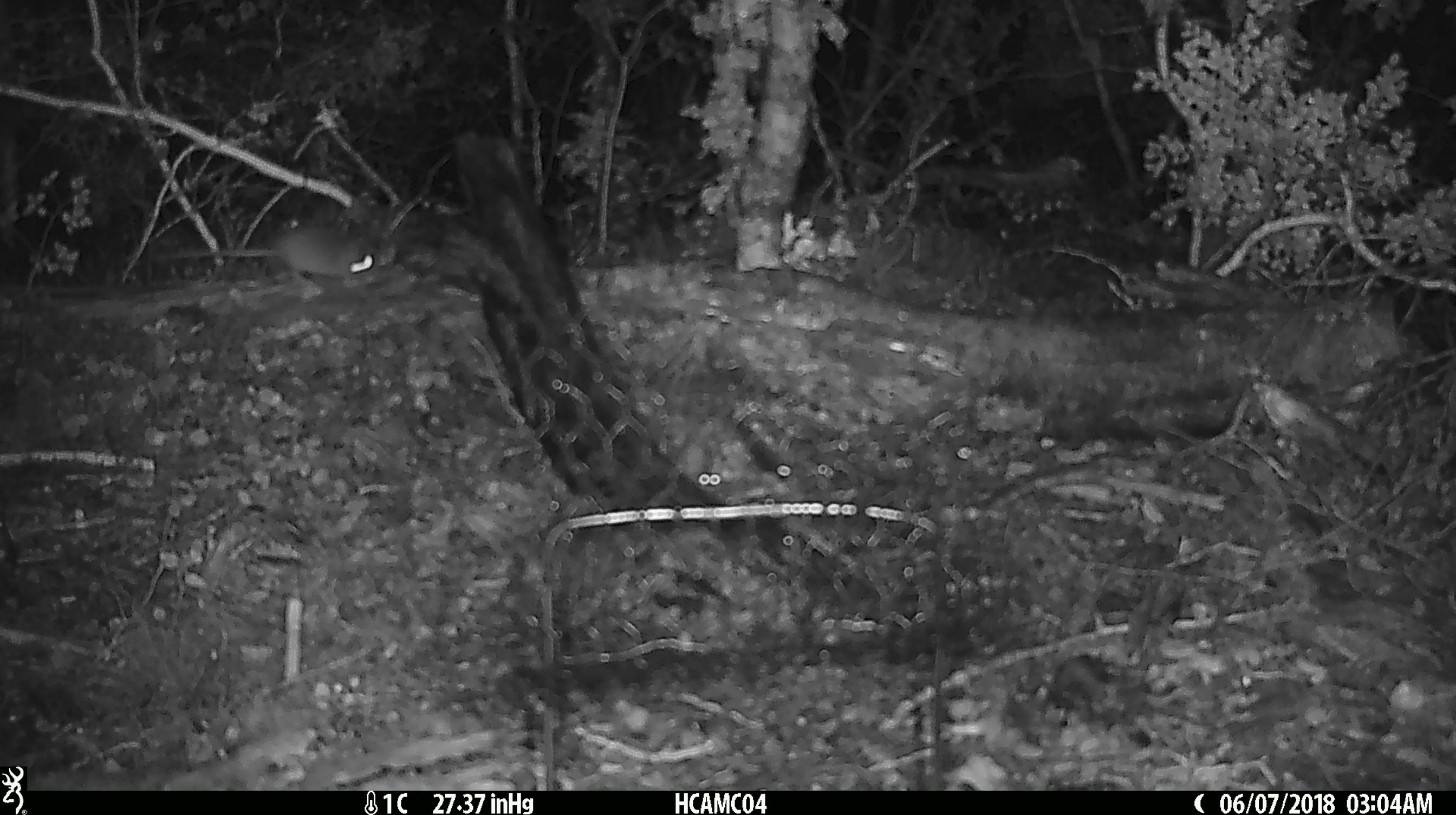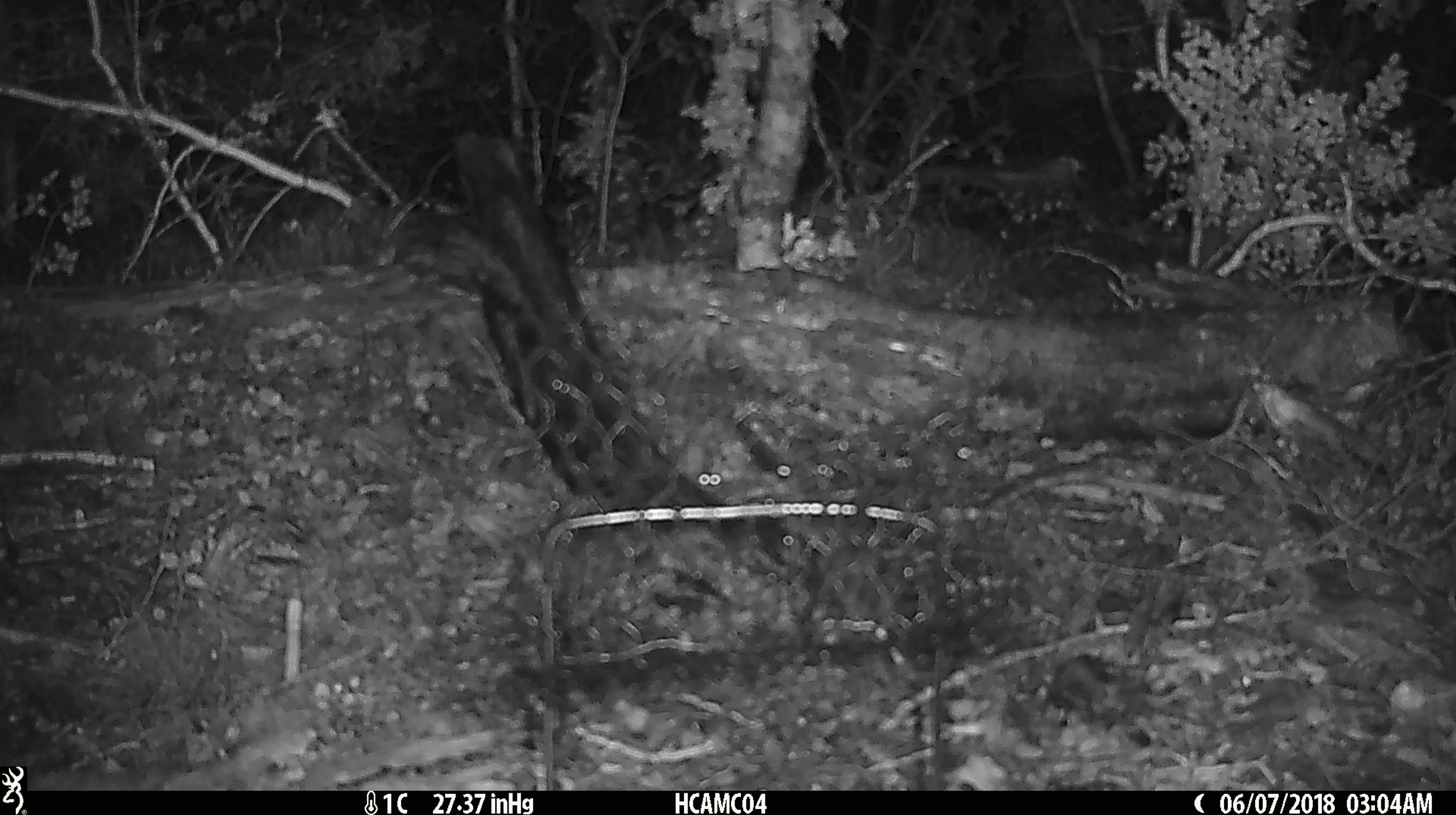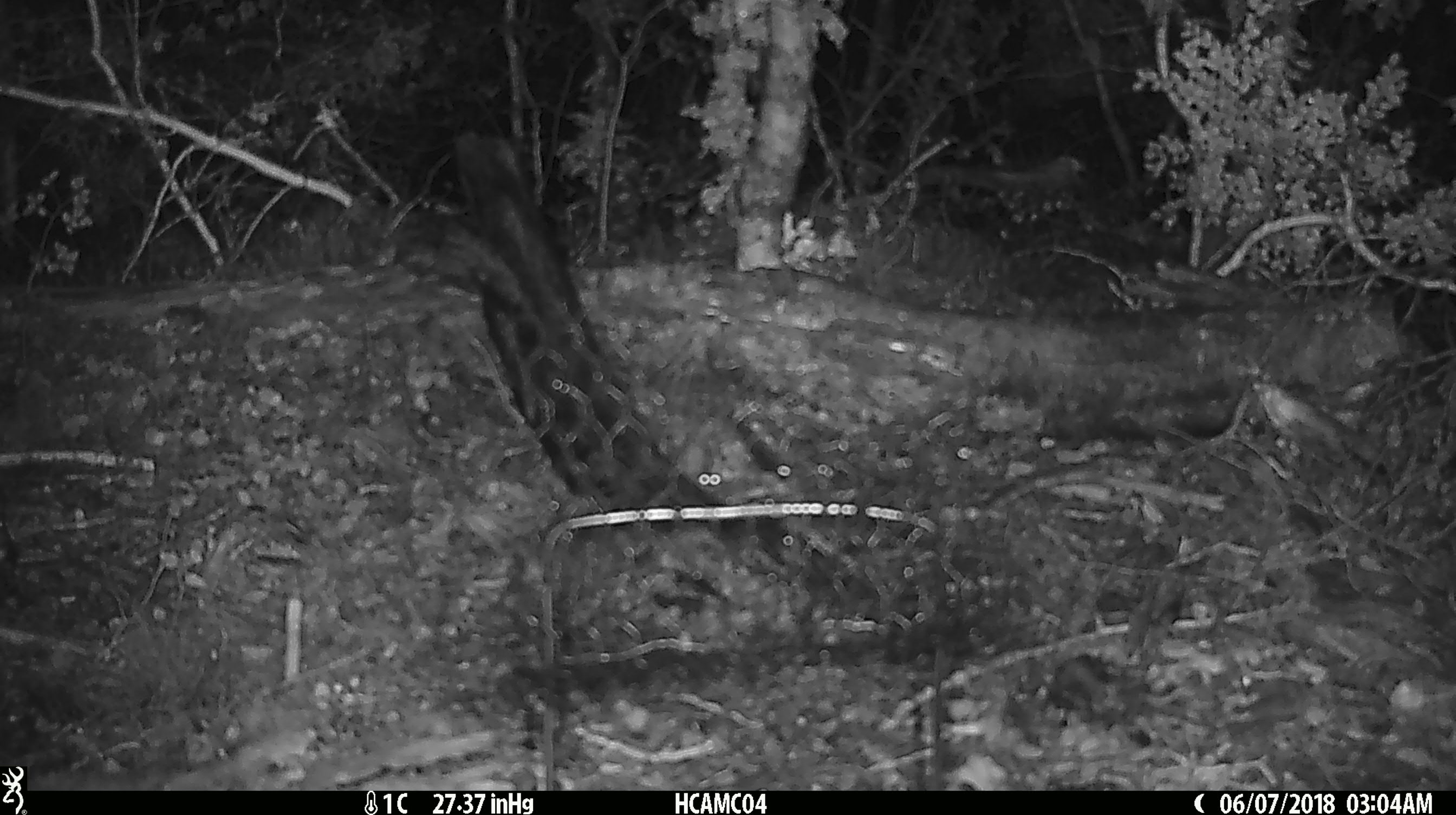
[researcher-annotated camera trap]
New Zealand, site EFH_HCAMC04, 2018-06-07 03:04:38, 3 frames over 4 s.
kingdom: Animalia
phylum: Chordata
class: Mammalia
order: Rodentia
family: Muridae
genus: Mus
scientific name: Mus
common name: mouse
Mouse (Mus).